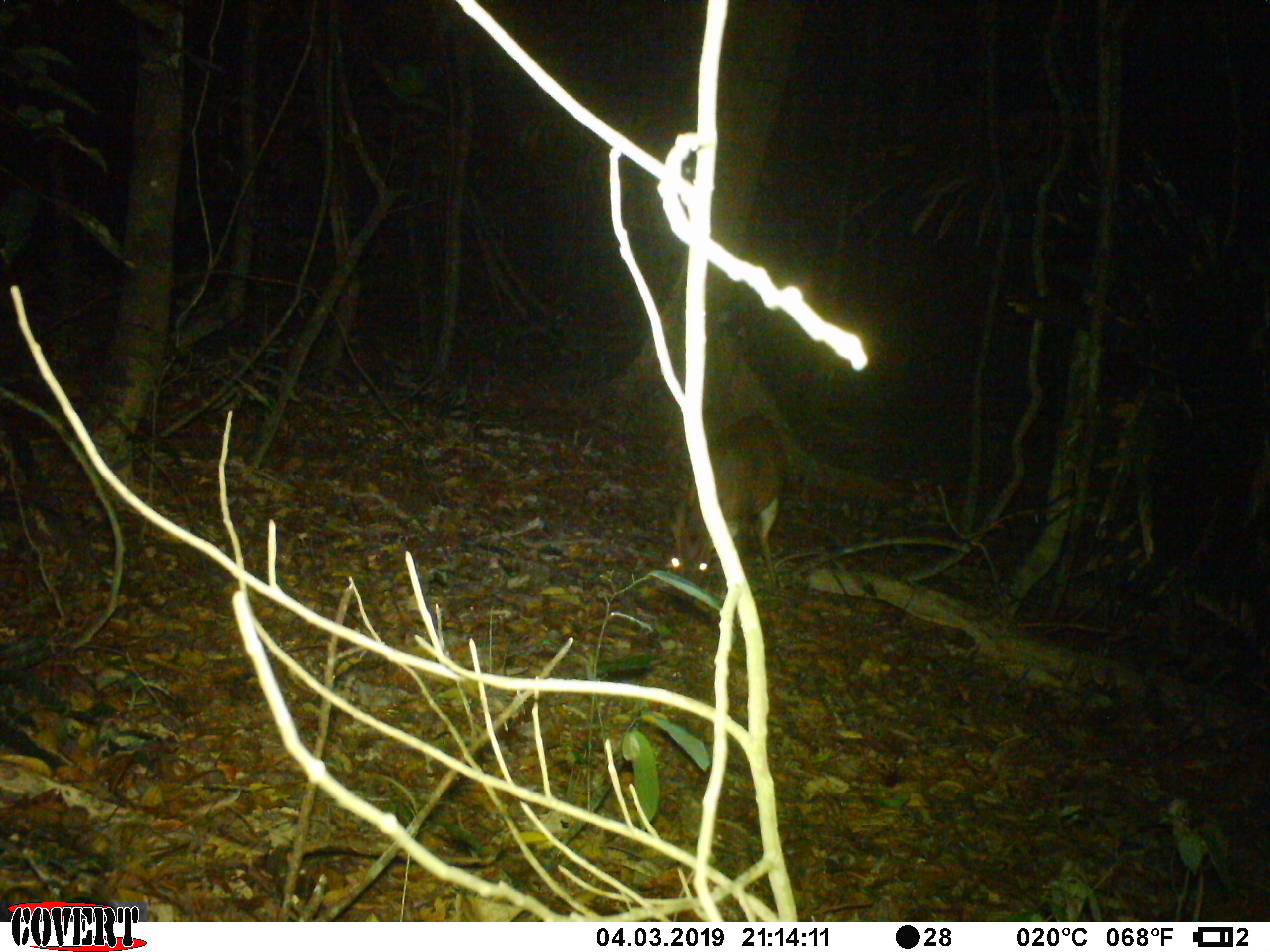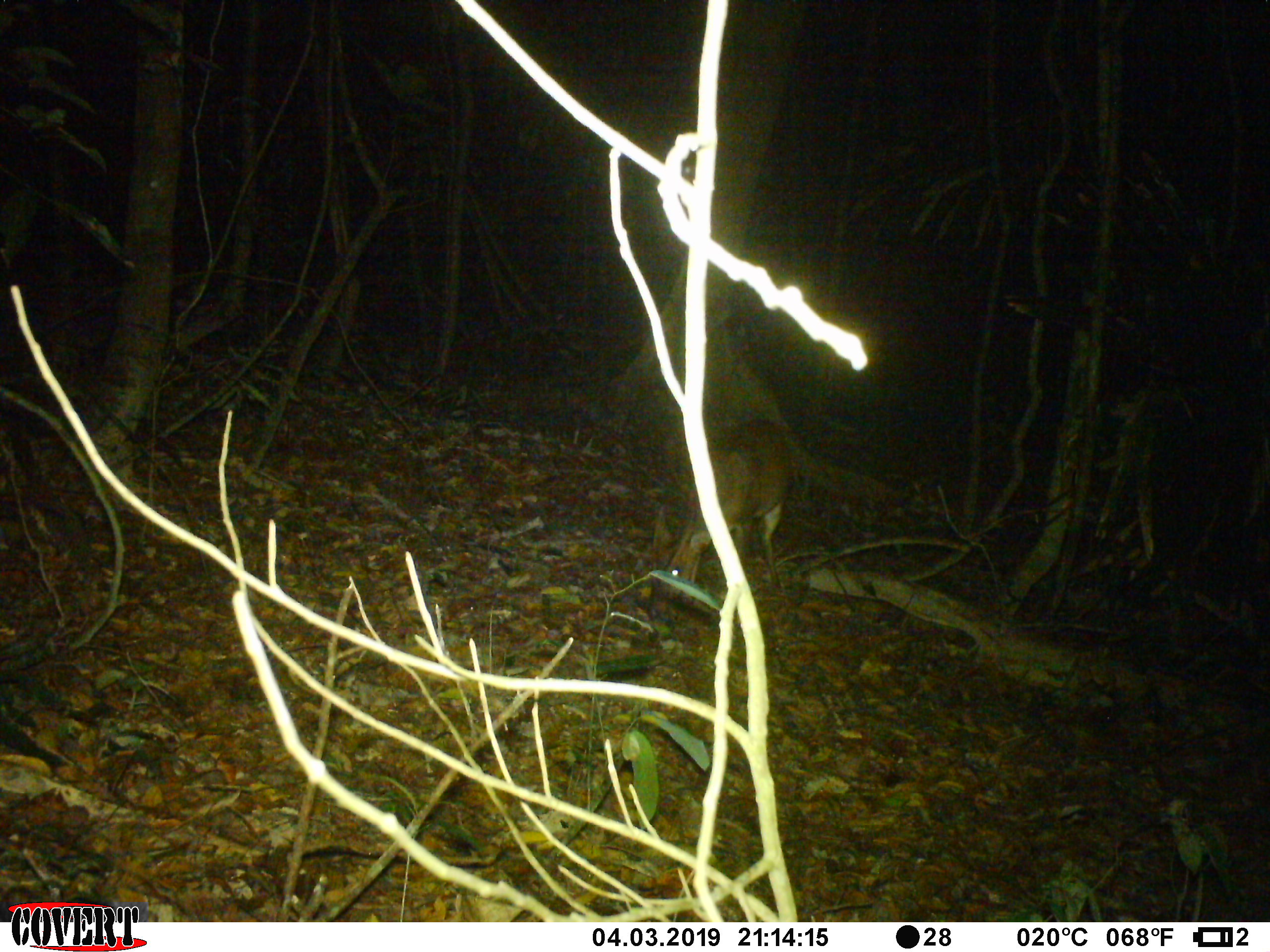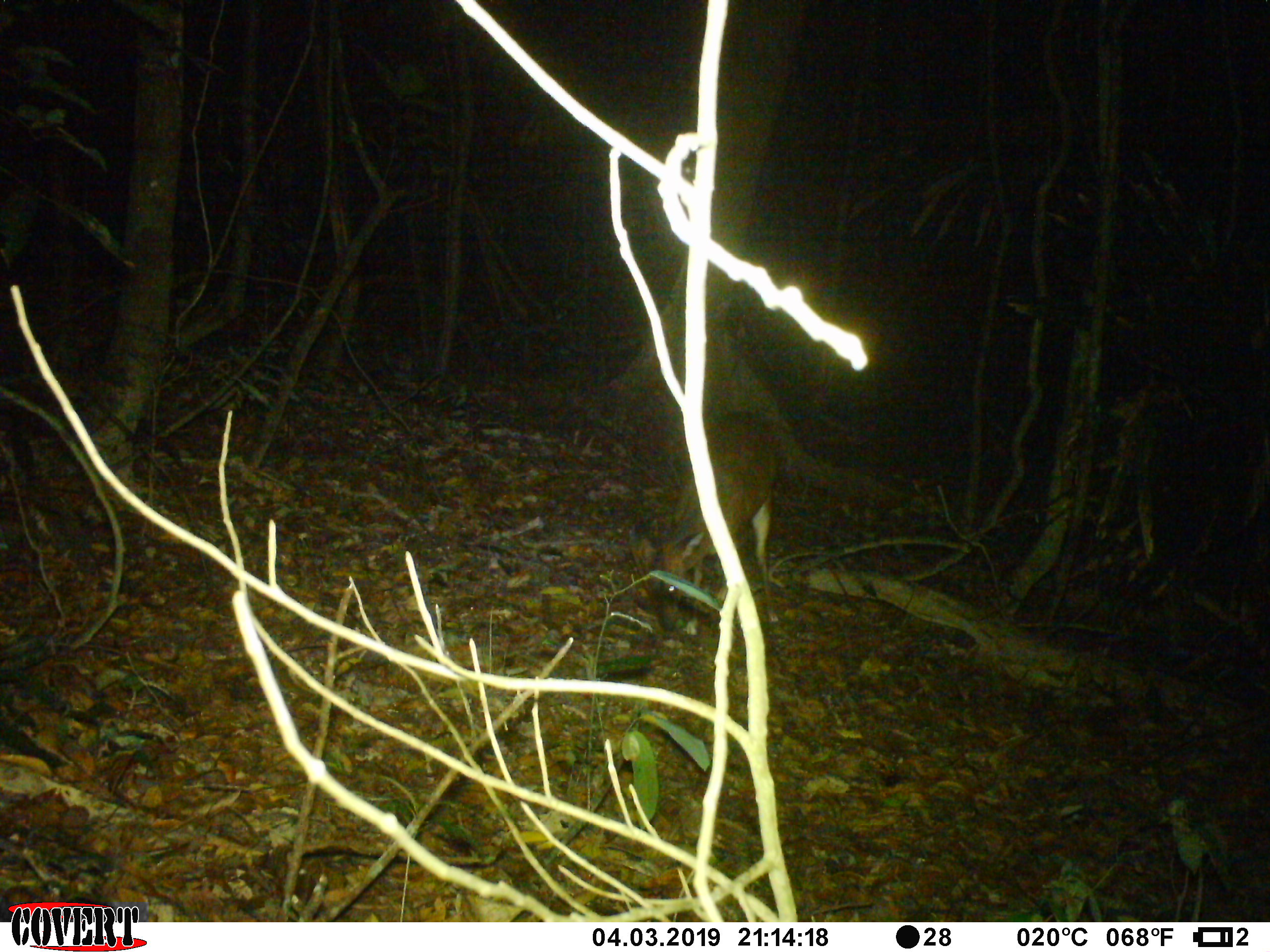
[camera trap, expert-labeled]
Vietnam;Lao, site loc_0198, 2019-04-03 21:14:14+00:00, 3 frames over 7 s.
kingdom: Animalia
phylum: Chordata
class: Mammalia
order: Artiodactyla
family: Cervidae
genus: Muntiacus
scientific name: Muntiacus vuquangensis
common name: large-antlered muntjac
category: large antlered muntjac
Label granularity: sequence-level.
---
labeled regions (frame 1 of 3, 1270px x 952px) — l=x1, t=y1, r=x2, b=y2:
large antlered muntjac: l=669, t=411, r=787, b=588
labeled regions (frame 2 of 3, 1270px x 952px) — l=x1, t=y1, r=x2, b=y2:
large antlered muntjac: l=645, t=418, r=792, b=621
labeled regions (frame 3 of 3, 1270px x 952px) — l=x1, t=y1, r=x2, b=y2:
large antlered muntjac: l=628, t=409, r=780, b=635